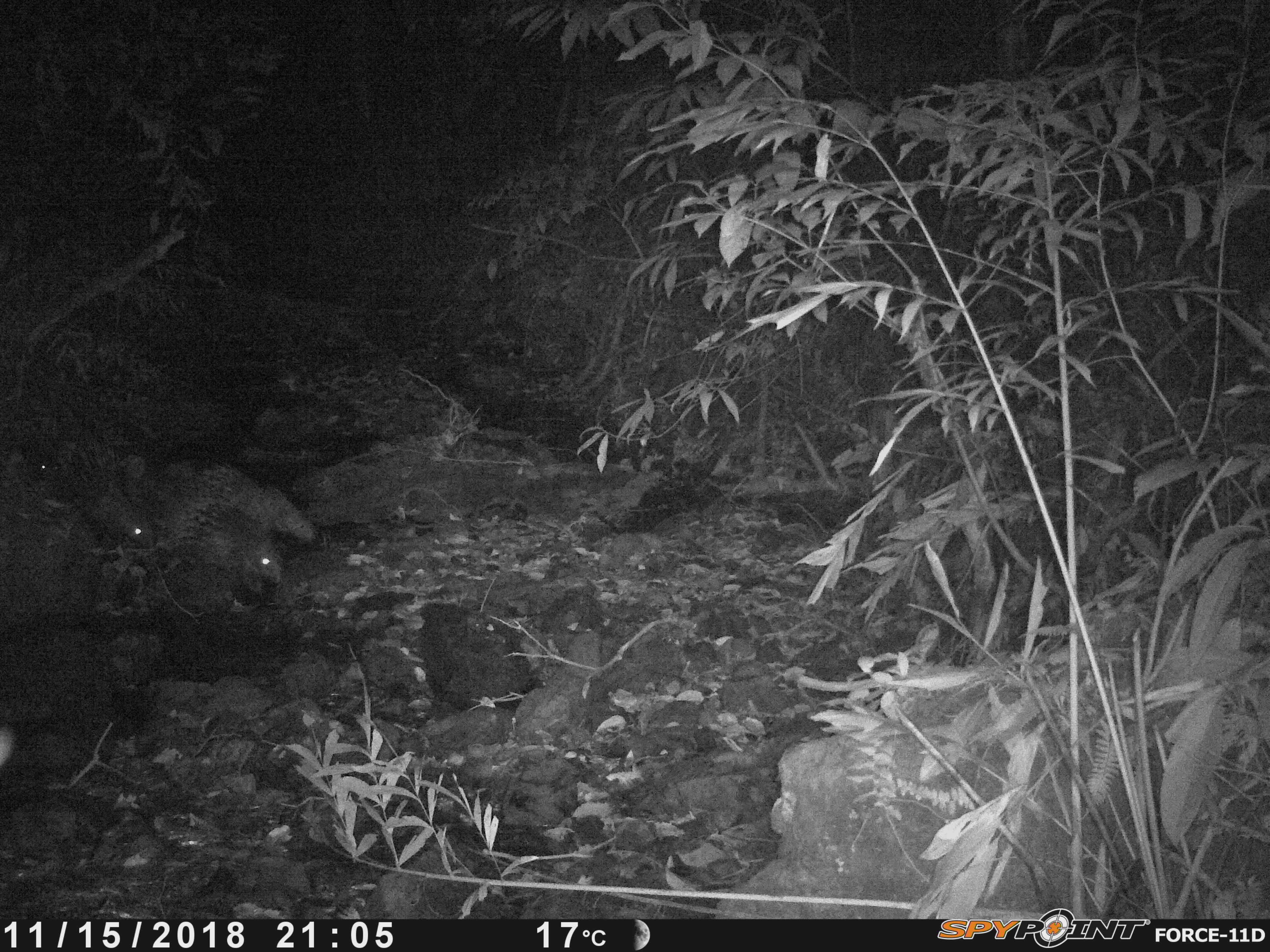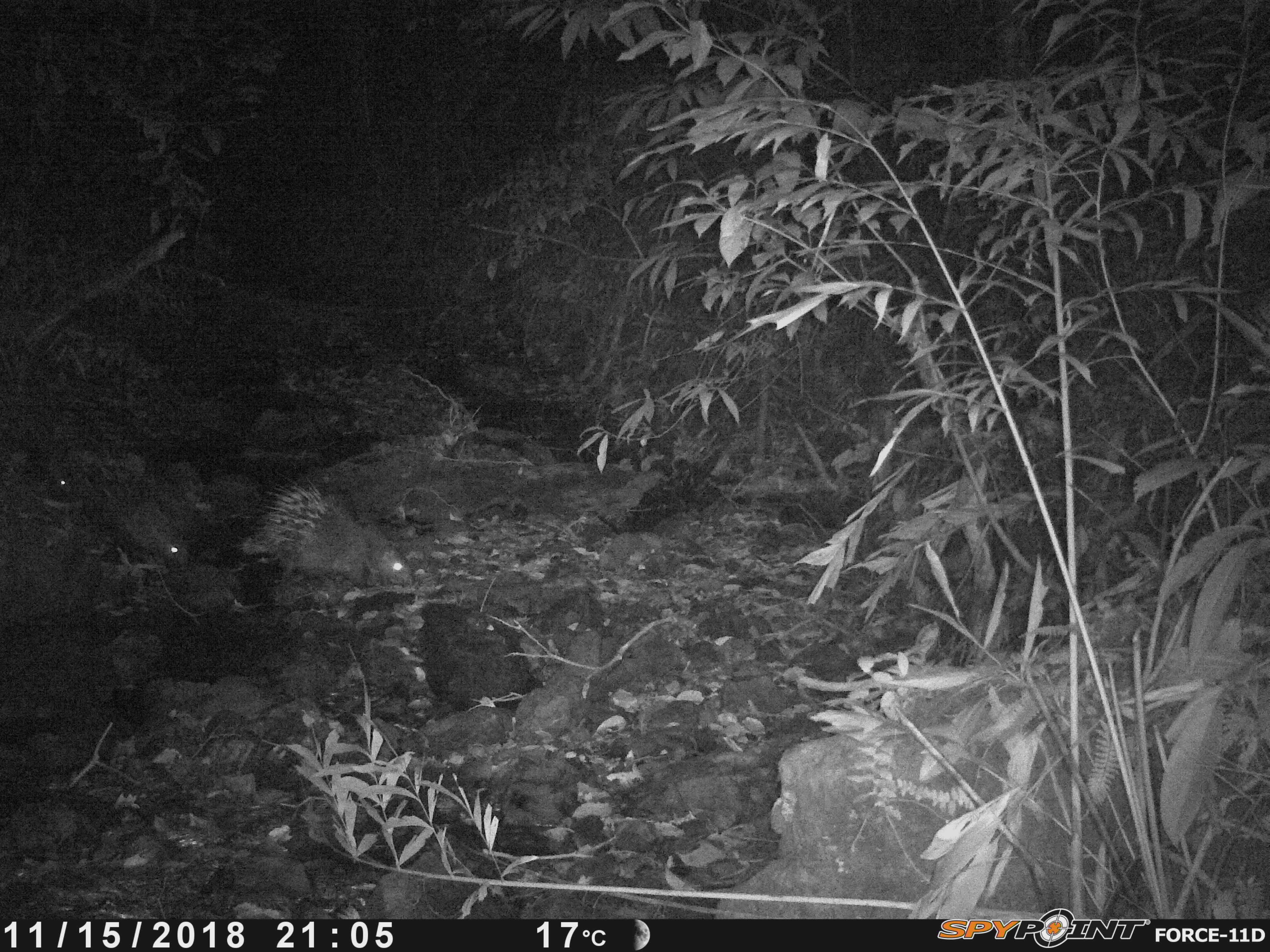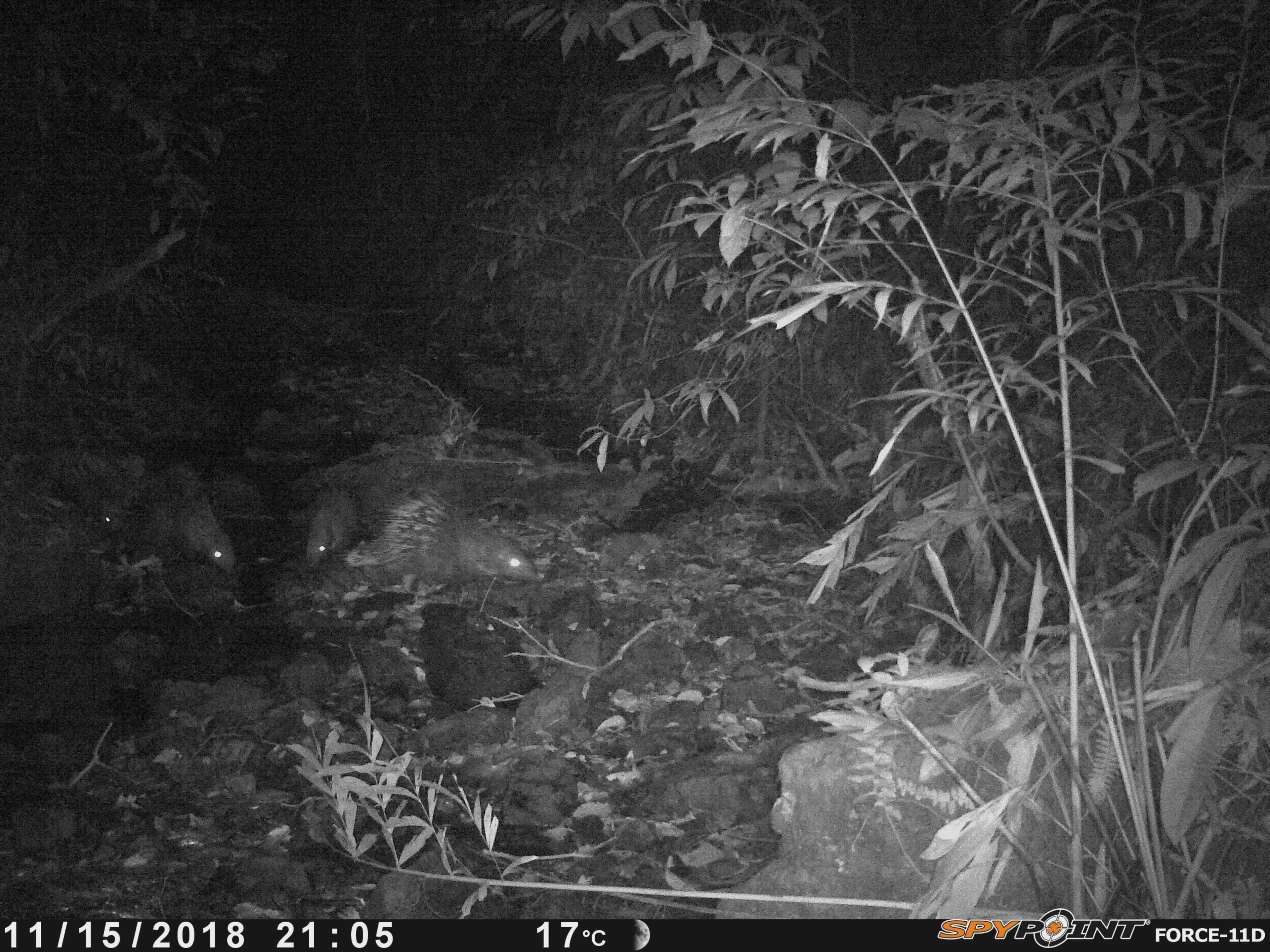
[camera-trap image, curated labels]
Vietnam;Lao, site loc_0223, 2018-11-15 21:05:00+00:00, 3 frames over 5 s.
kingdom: Animalia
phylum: Chordata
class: Mammalia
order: Rodentia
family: Hystricidae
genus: Hystrix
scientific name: Hystrix brachyura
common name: malayan porcupine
Malayan porcupine (Hystrix brachyura). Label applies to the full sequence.